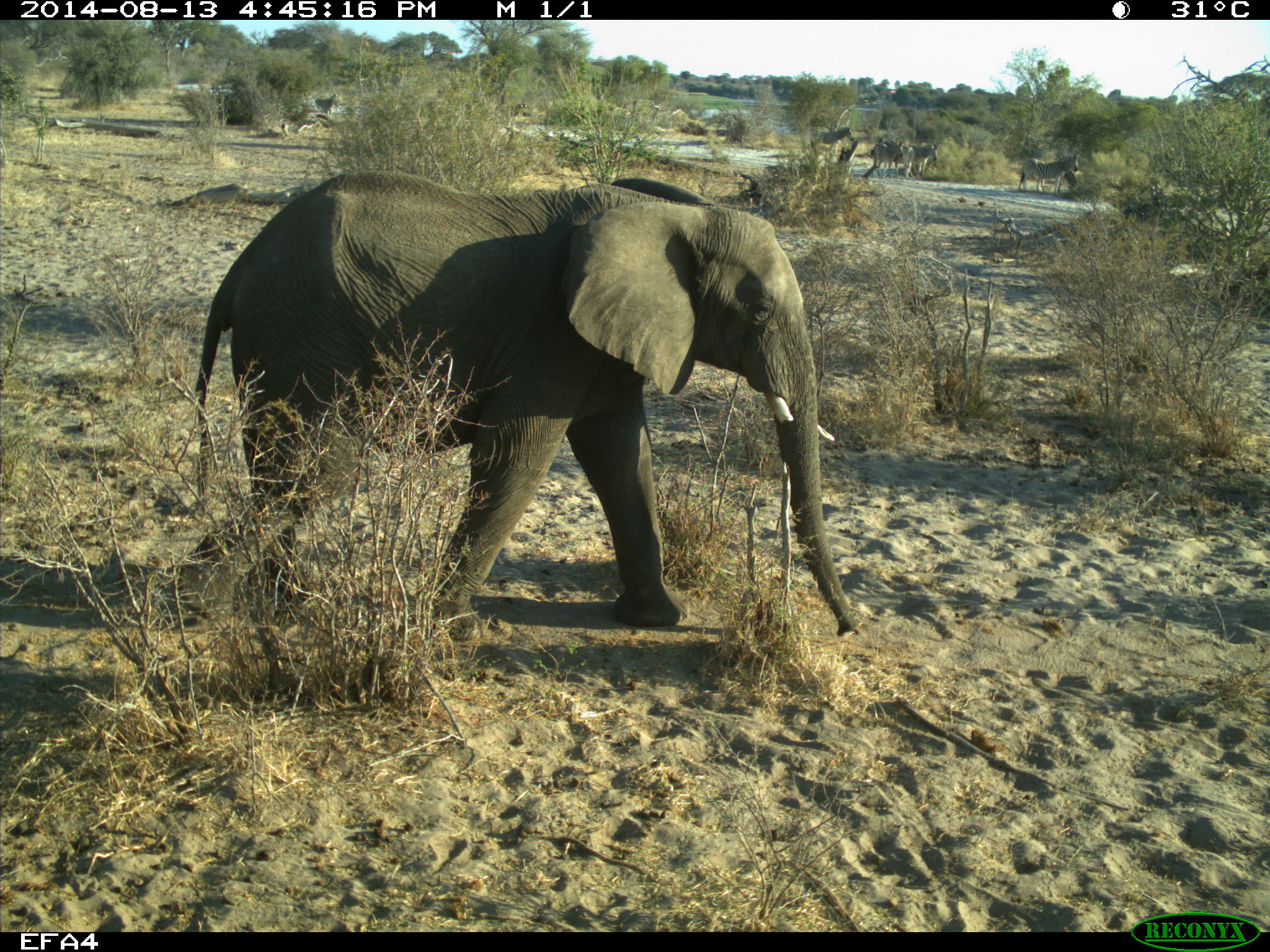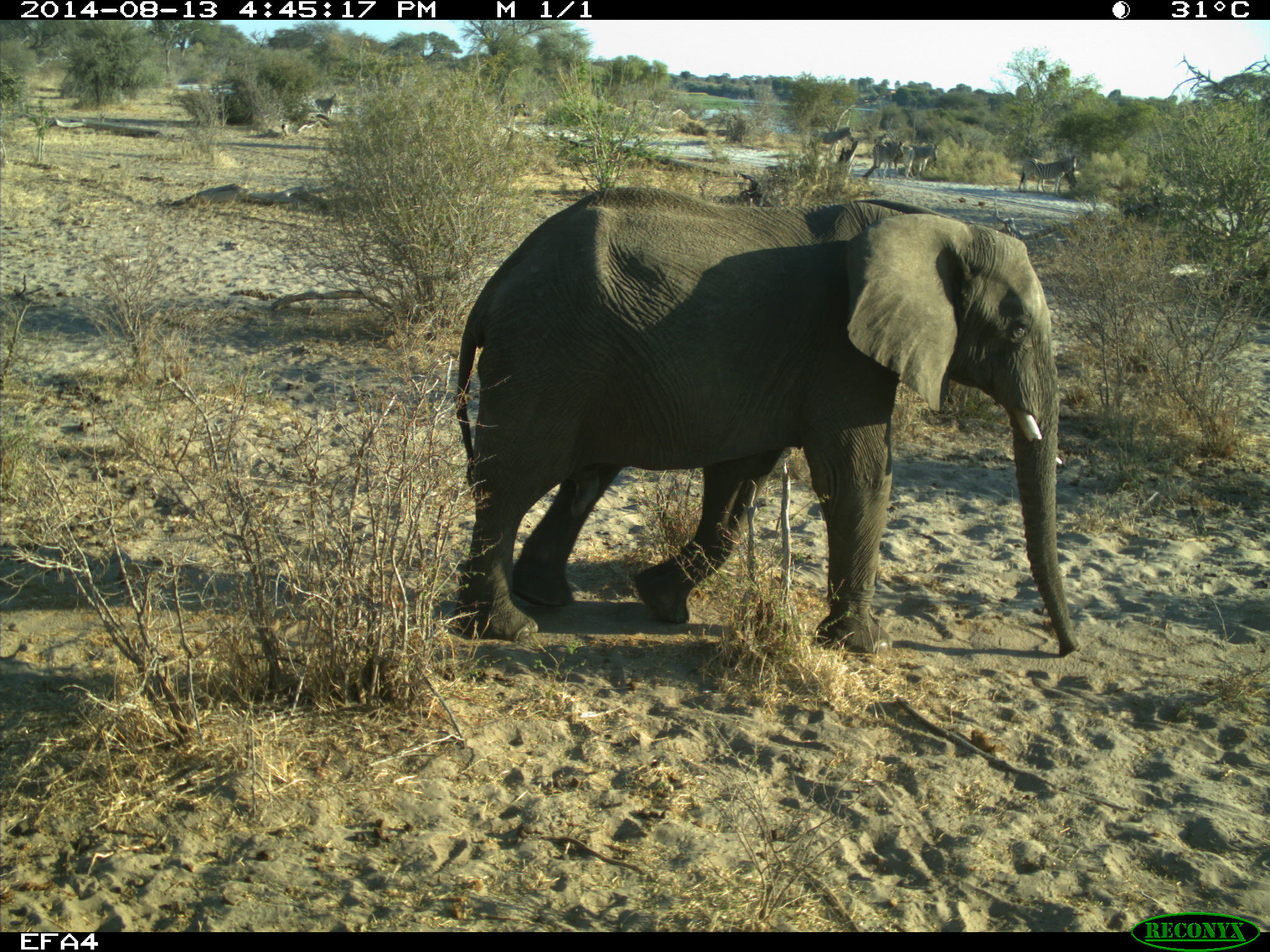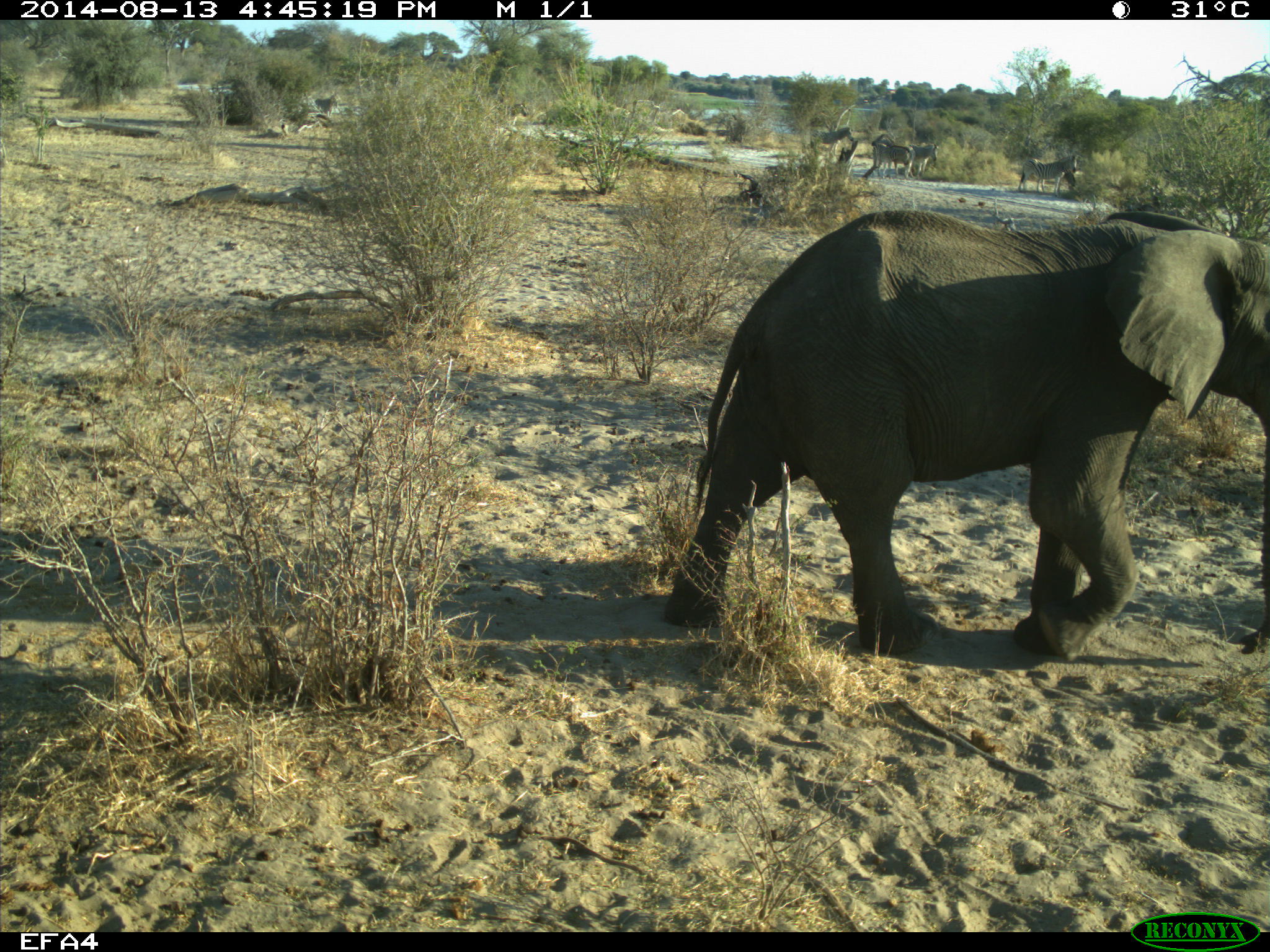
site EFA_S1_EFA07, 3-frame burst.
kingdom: Animalia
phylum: Chordata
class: Mammalia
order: Proboscidea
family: Elephantidae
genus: Loxodonta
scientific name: Loxodonta africana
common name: african bush elephant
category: elephant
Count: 1.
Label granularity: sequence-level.